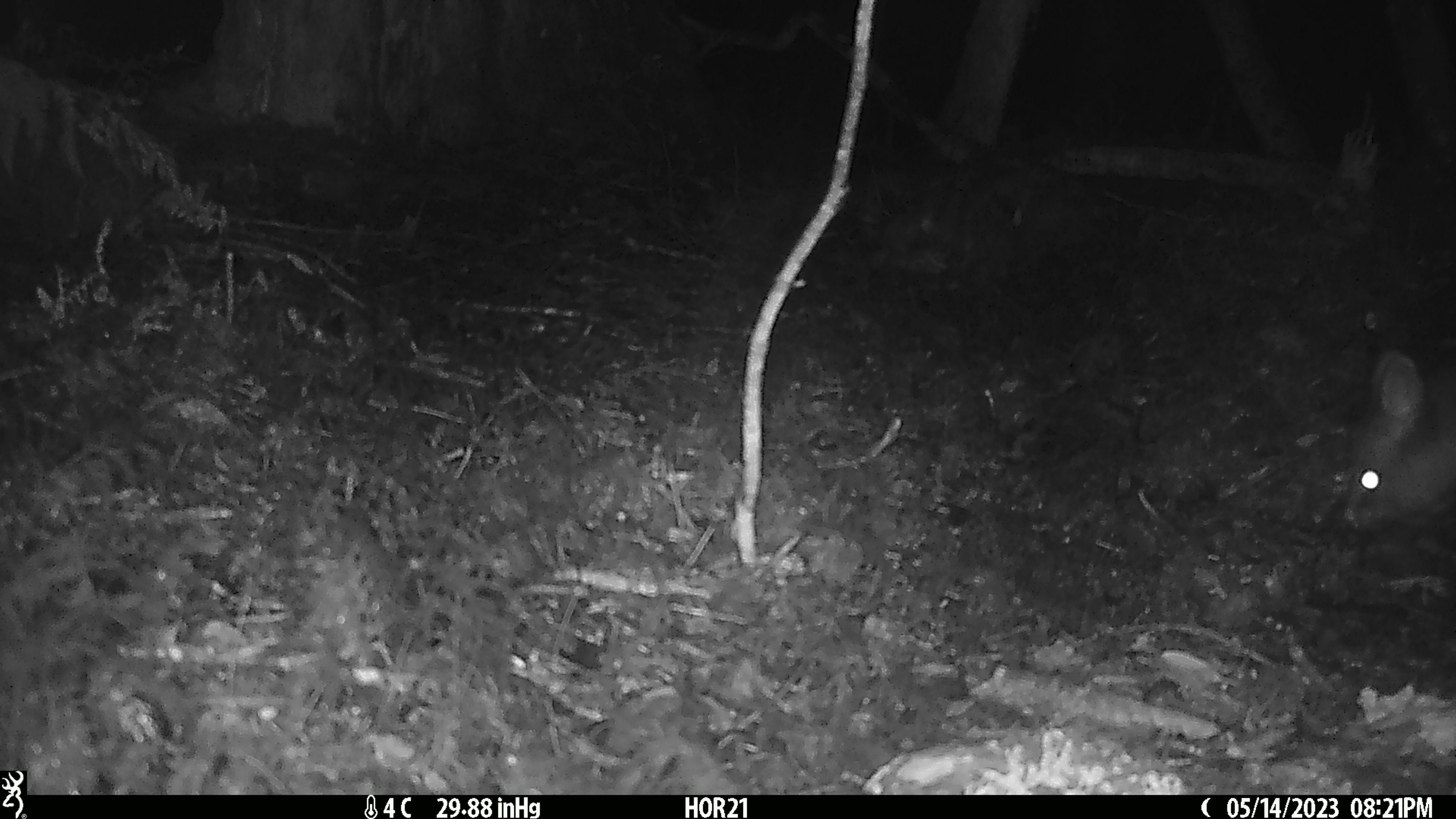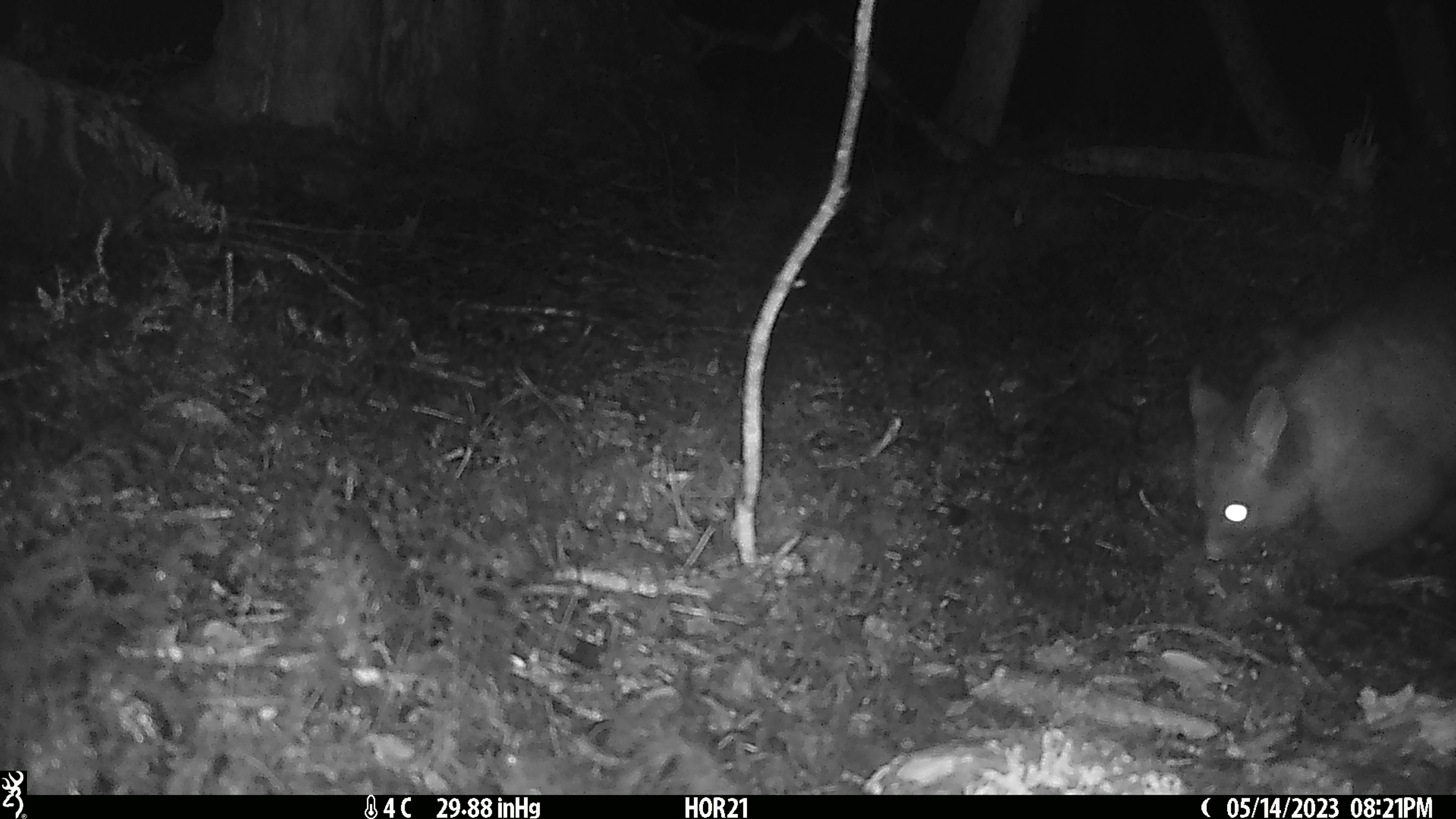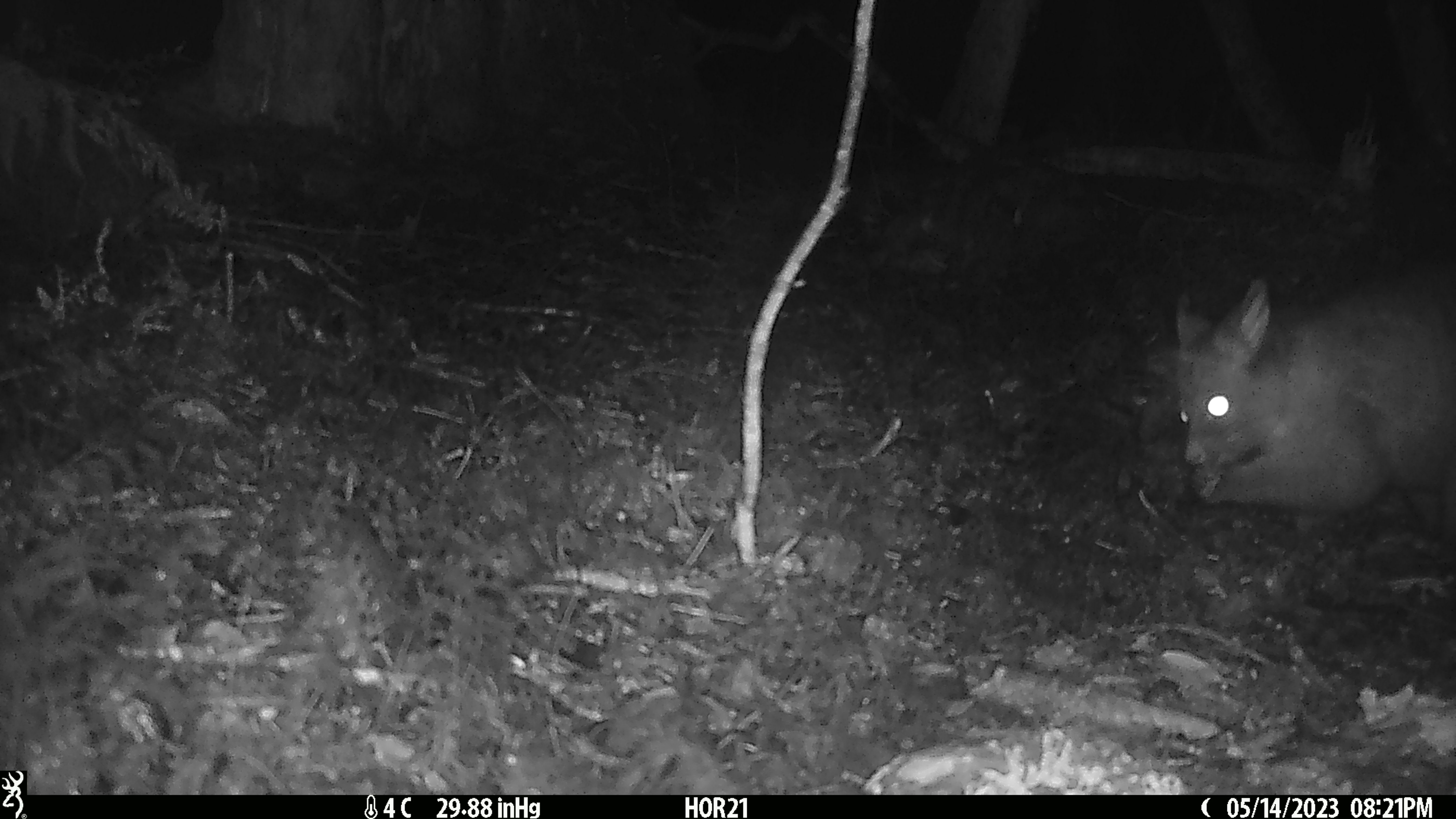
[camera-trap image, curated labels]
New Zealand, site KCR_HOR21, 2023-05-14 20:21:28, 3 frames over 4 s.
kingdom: Animalia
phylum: Chordata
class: Mammalia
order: Diprotodontia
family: Phalangeridae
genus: Trichosurus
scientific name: Trichosurus vulpecula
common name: common brushtail possum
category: possum